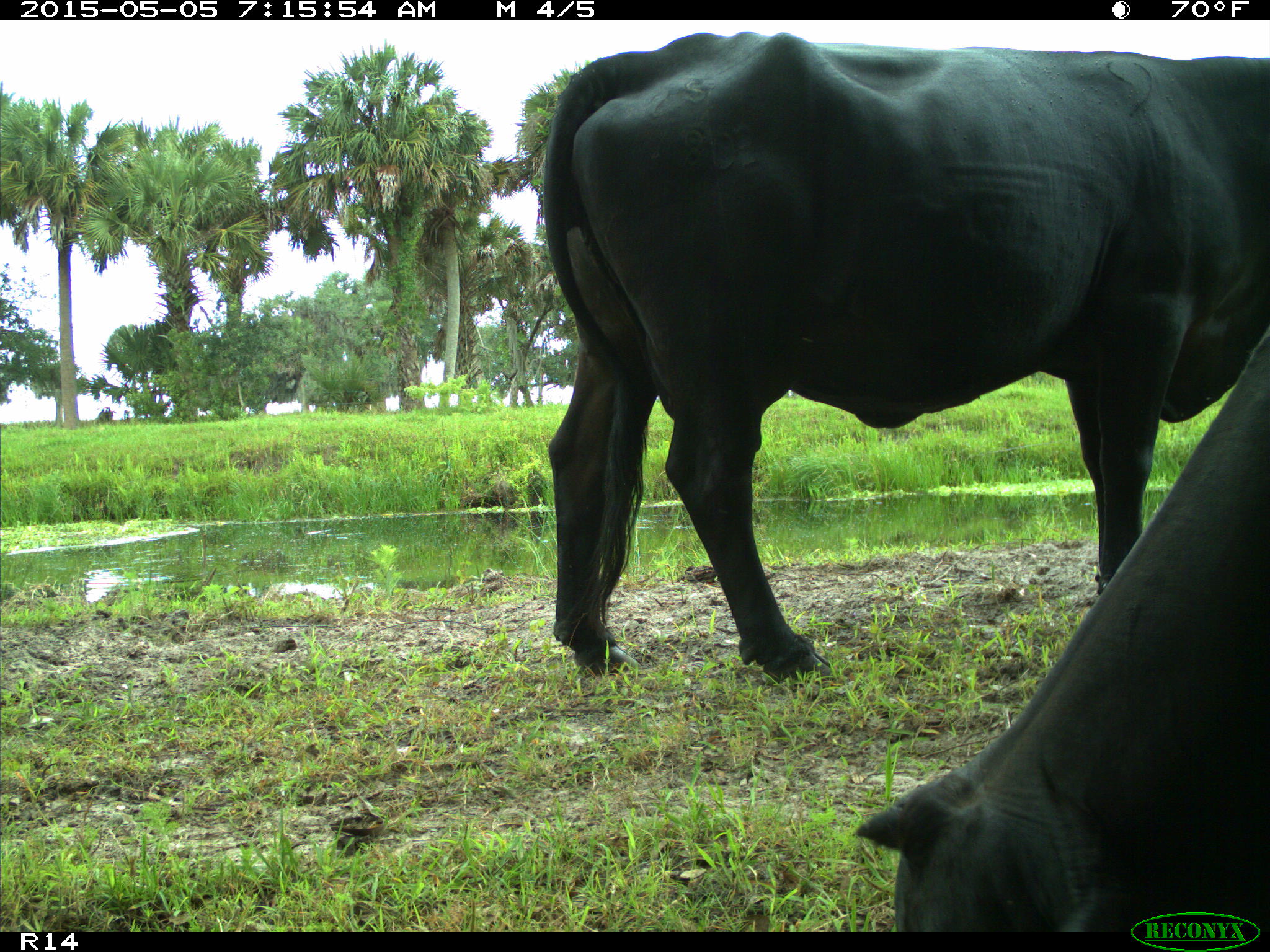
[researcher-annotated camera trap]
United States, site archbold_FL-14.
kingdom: Animalia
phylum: Chordata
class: Mammalia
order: Artiodactyla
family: Bovidae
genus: Bos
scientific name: Bos taurus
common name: domestic cow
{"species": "Bos taurus (domestic cow)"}